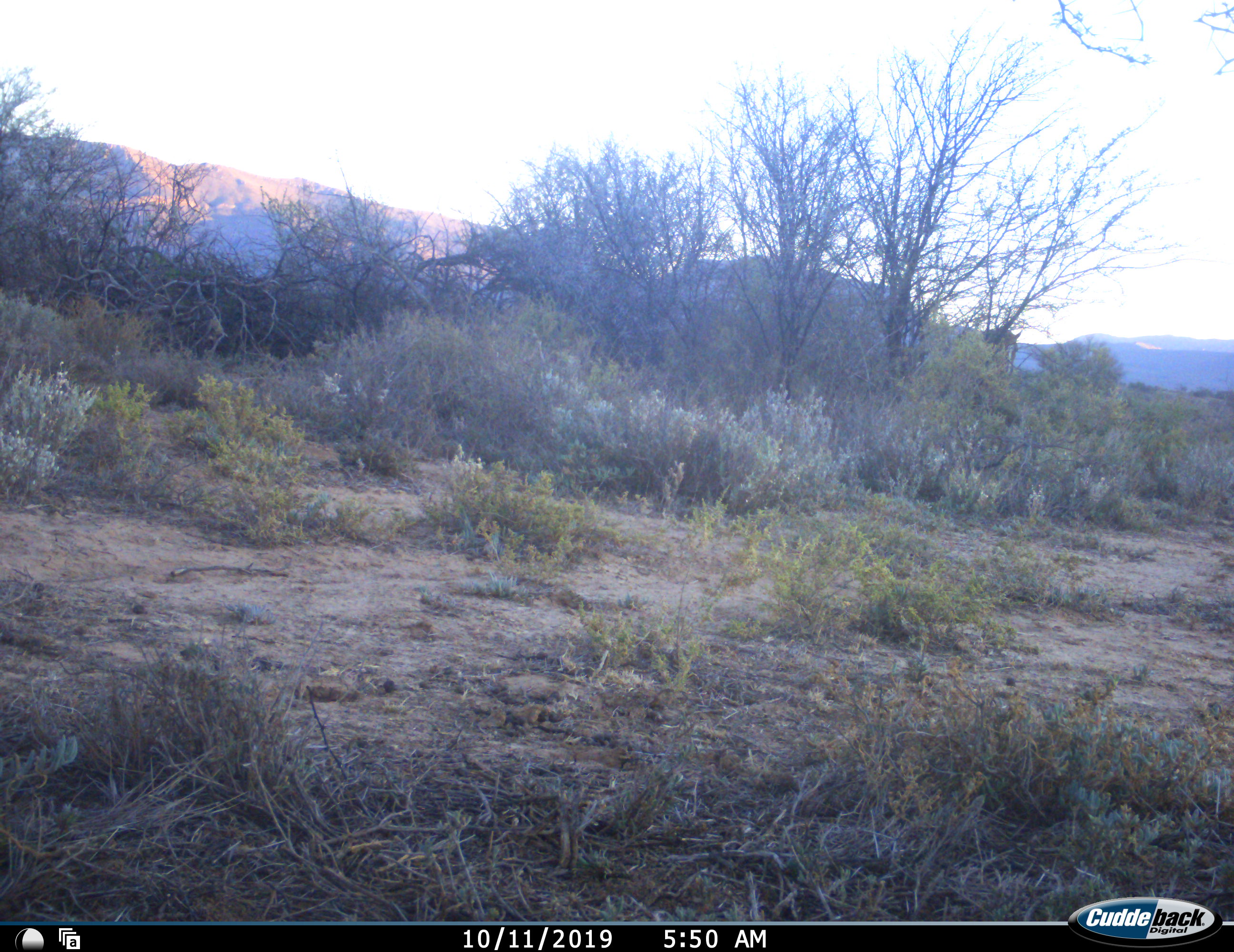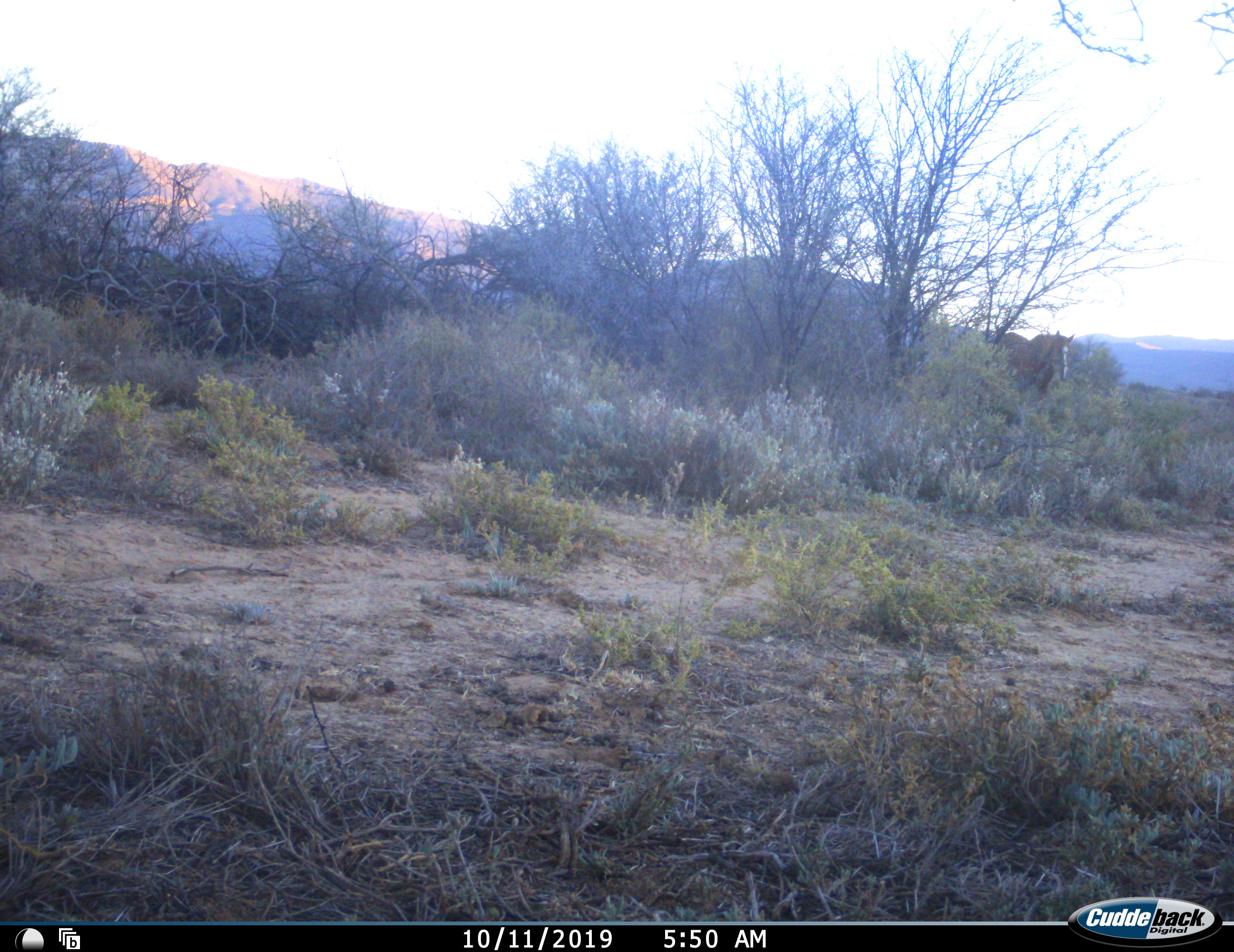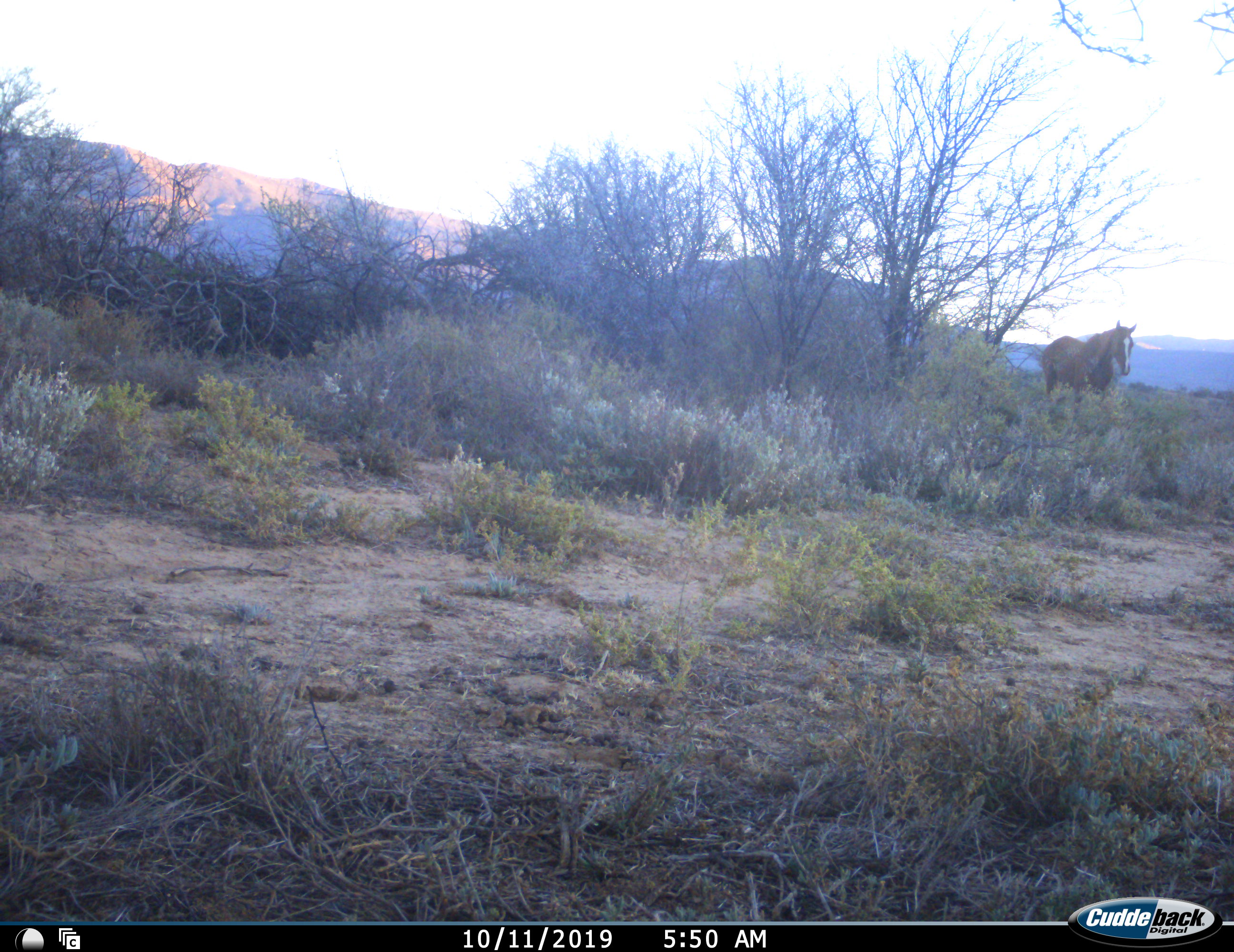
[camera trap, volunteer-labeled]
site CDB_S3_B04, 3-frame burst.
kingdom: Animalia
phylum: Chordata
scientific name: Vertebrata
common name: domestic animal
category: domesticanimal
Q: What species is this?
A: Domesticanimal (domestic animal) (Vertebrata).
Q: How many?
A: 1.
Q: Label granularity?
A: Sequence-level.